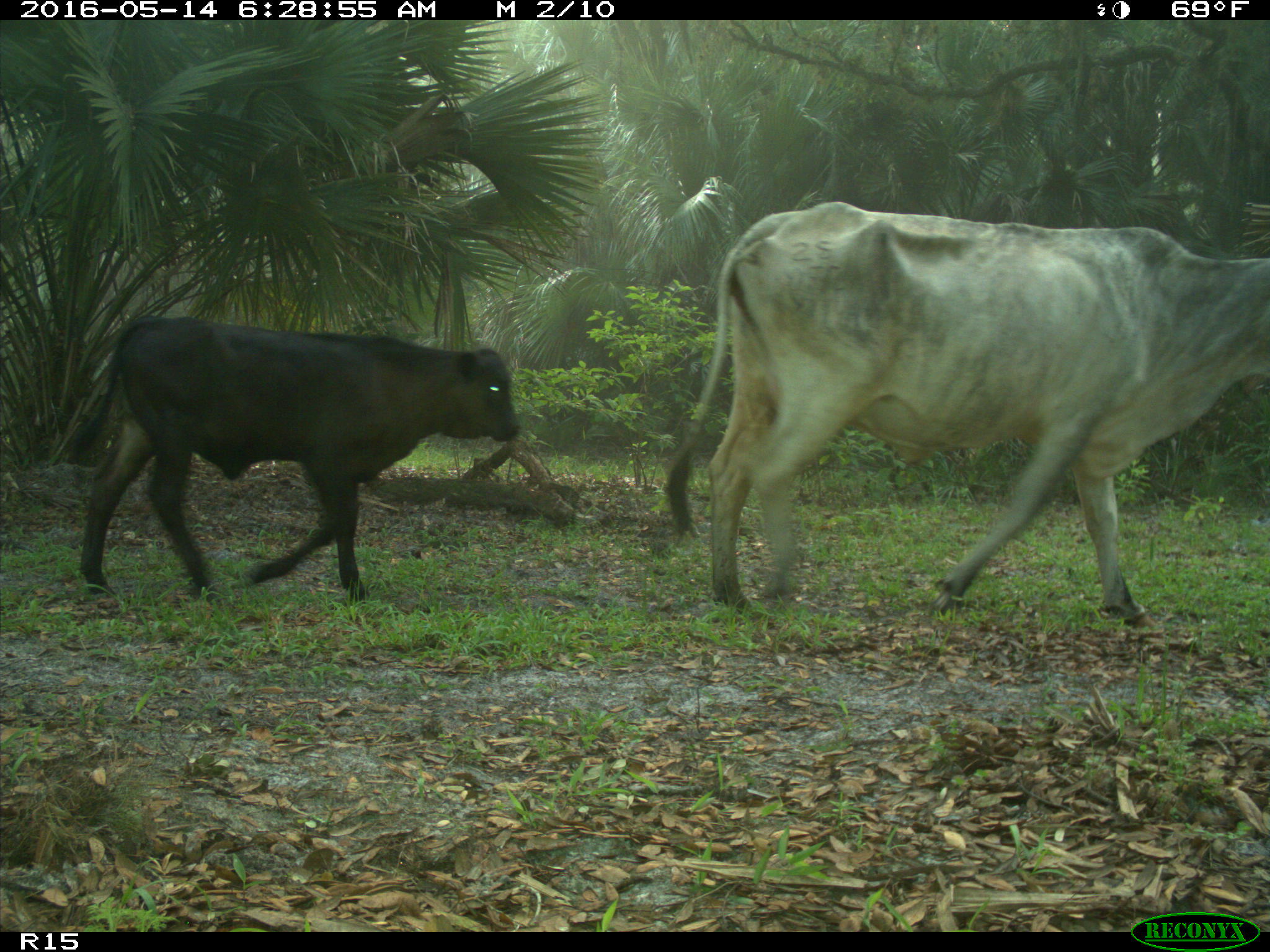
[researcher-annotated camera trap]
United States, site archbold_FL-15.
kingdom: Animalia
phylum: Chordata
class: Mammalia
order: Artiodactyla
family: Bovidae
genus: Bos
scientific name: Bos taurus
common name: domestic cow